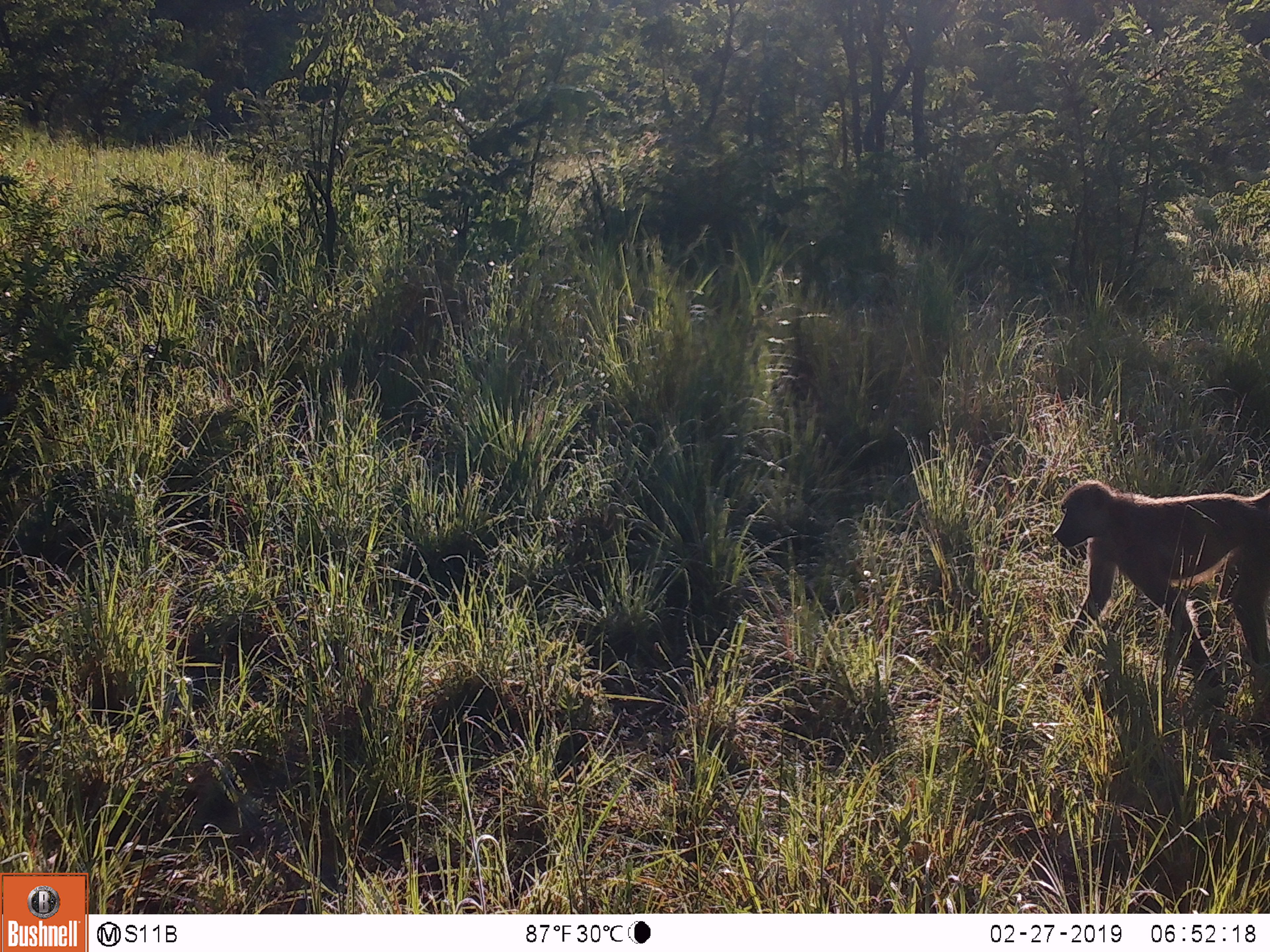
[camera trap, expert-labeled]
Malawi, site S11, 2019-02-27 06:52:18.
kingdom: Animalia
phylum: Chordata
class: Mammalia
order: Primates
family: Cercopithecidae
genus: Papio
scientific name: Papio cynocephalus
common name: yellow baboon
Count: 1.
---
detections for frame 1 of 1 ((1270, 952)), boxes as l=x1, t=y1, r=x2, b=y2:
yellow baboon: l=1034, t=468, r=1270, b=717